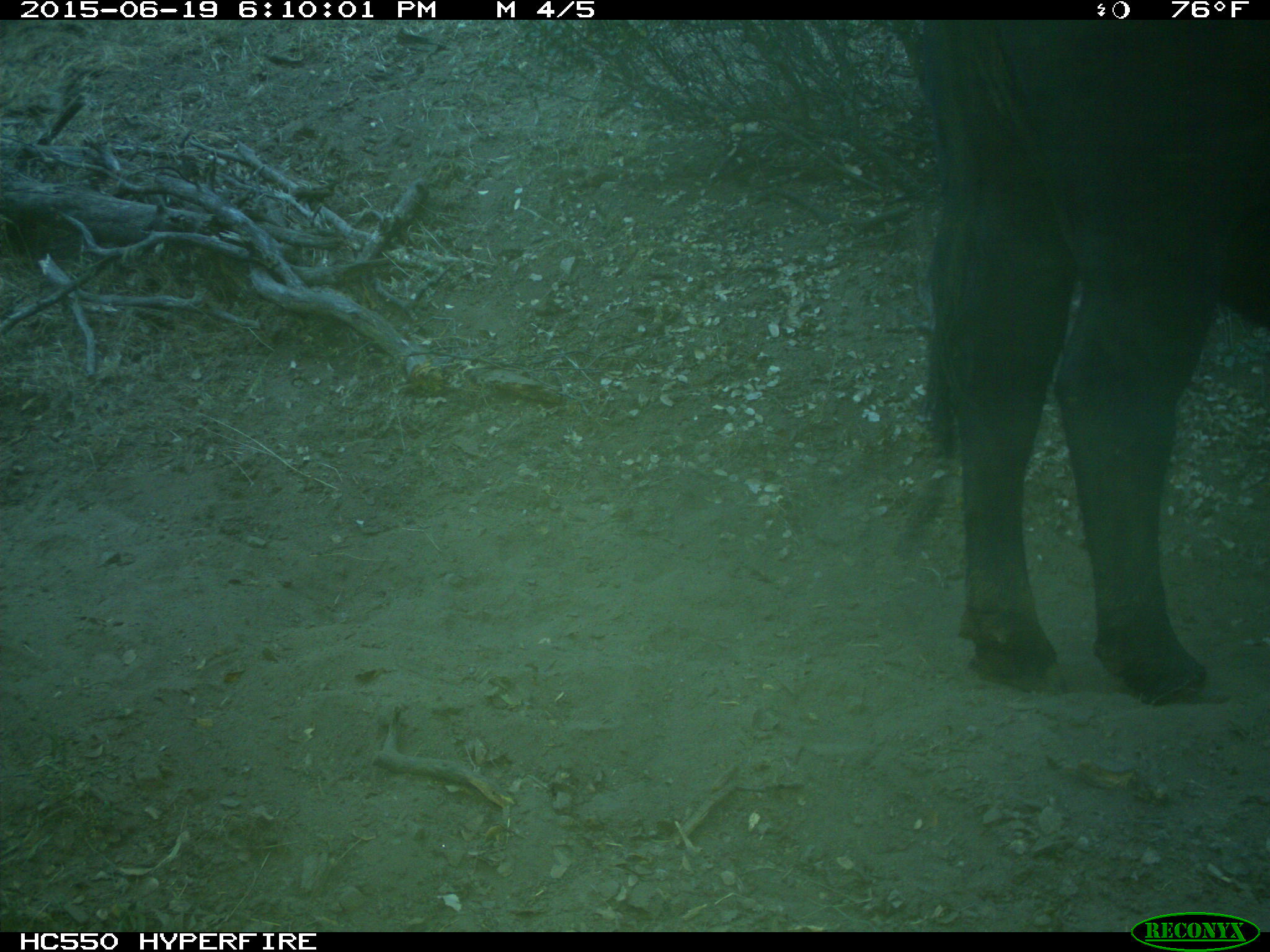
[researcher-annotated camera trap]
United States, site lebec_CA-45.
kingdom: Animalia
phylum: Chordata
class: Mammalia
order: Artiodactyla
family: Bovidae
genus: Bos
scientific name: Bos taurus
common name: domestic cow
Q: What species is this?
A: Bos taurus (domestic cow).